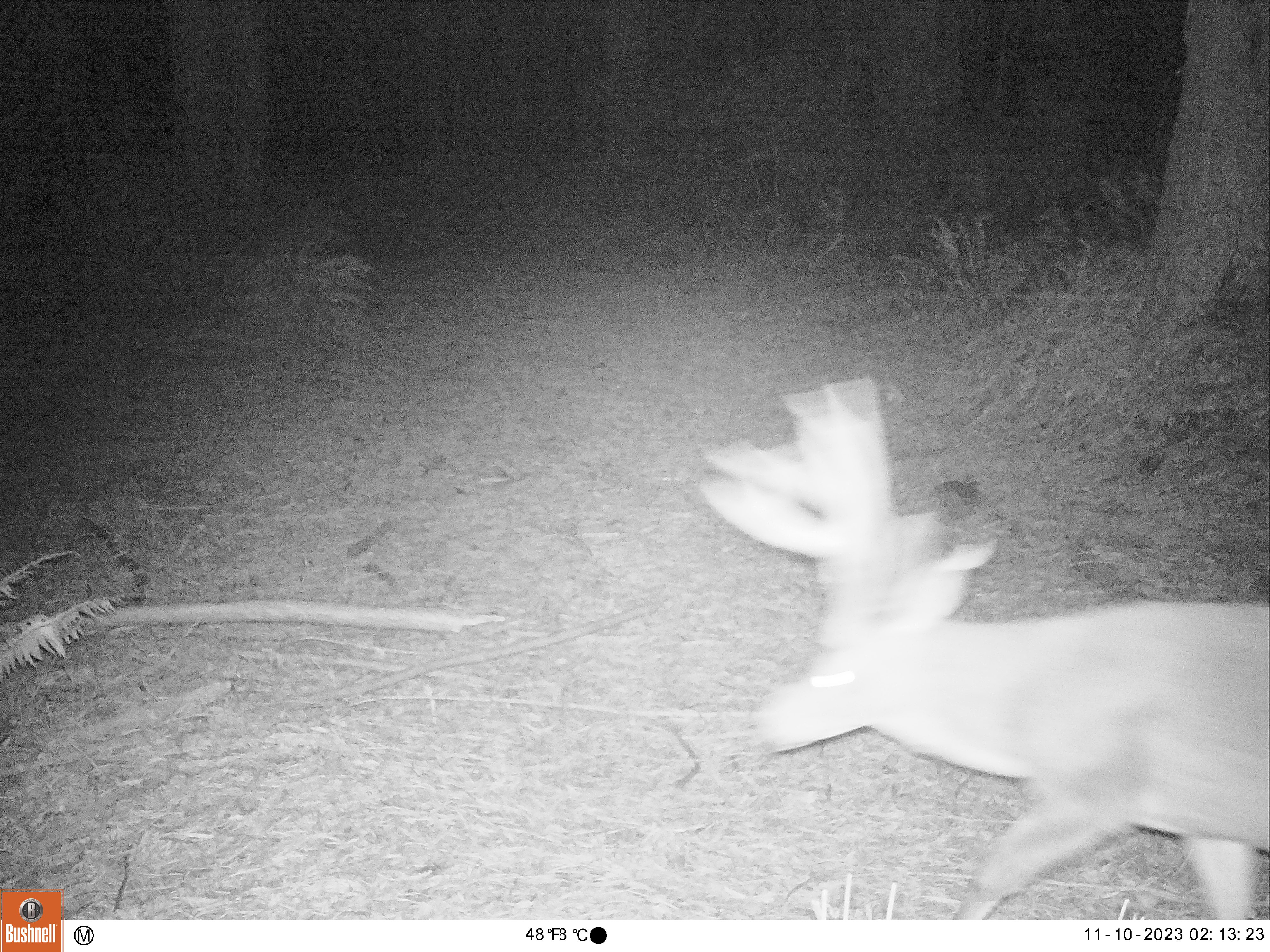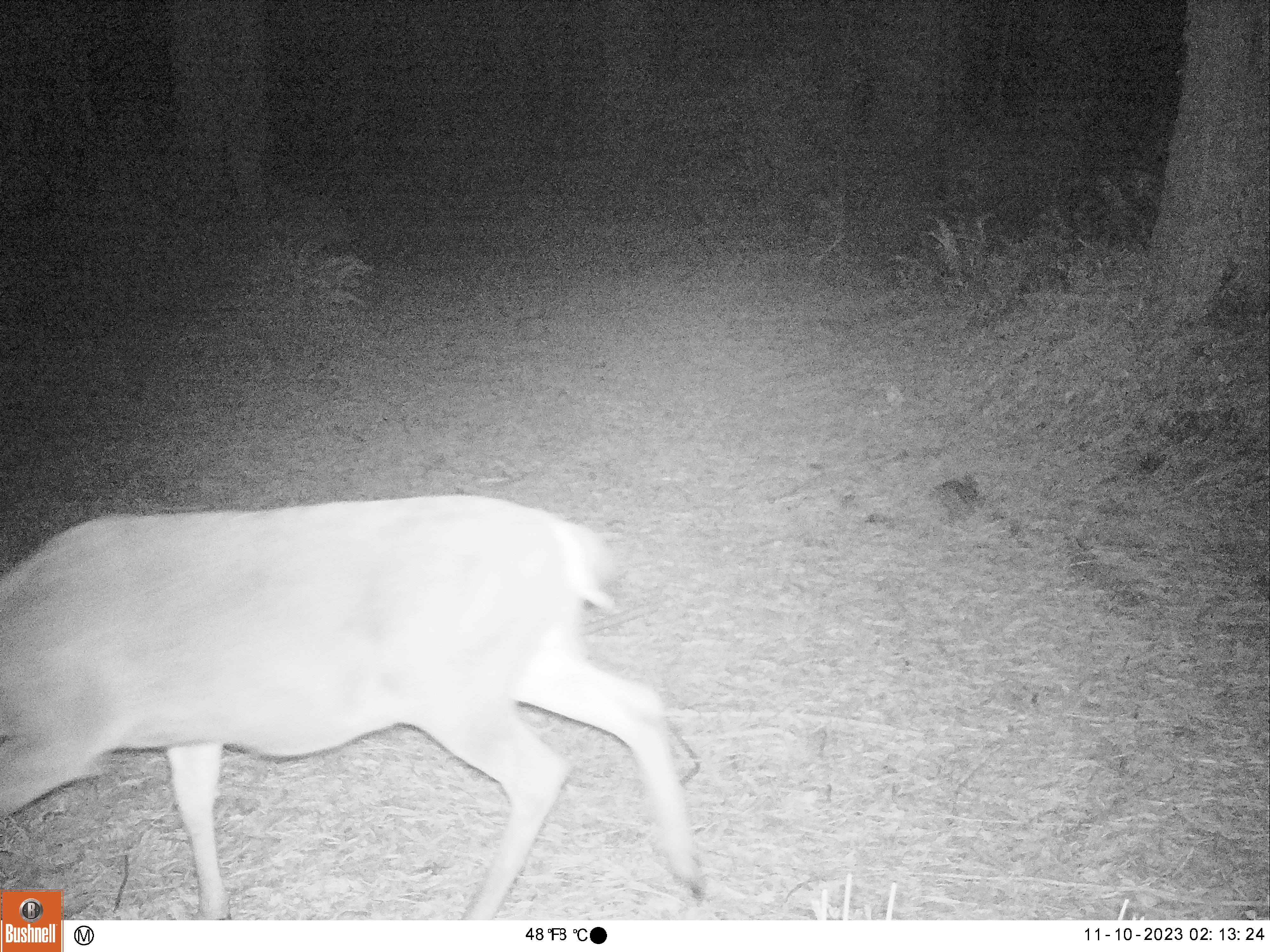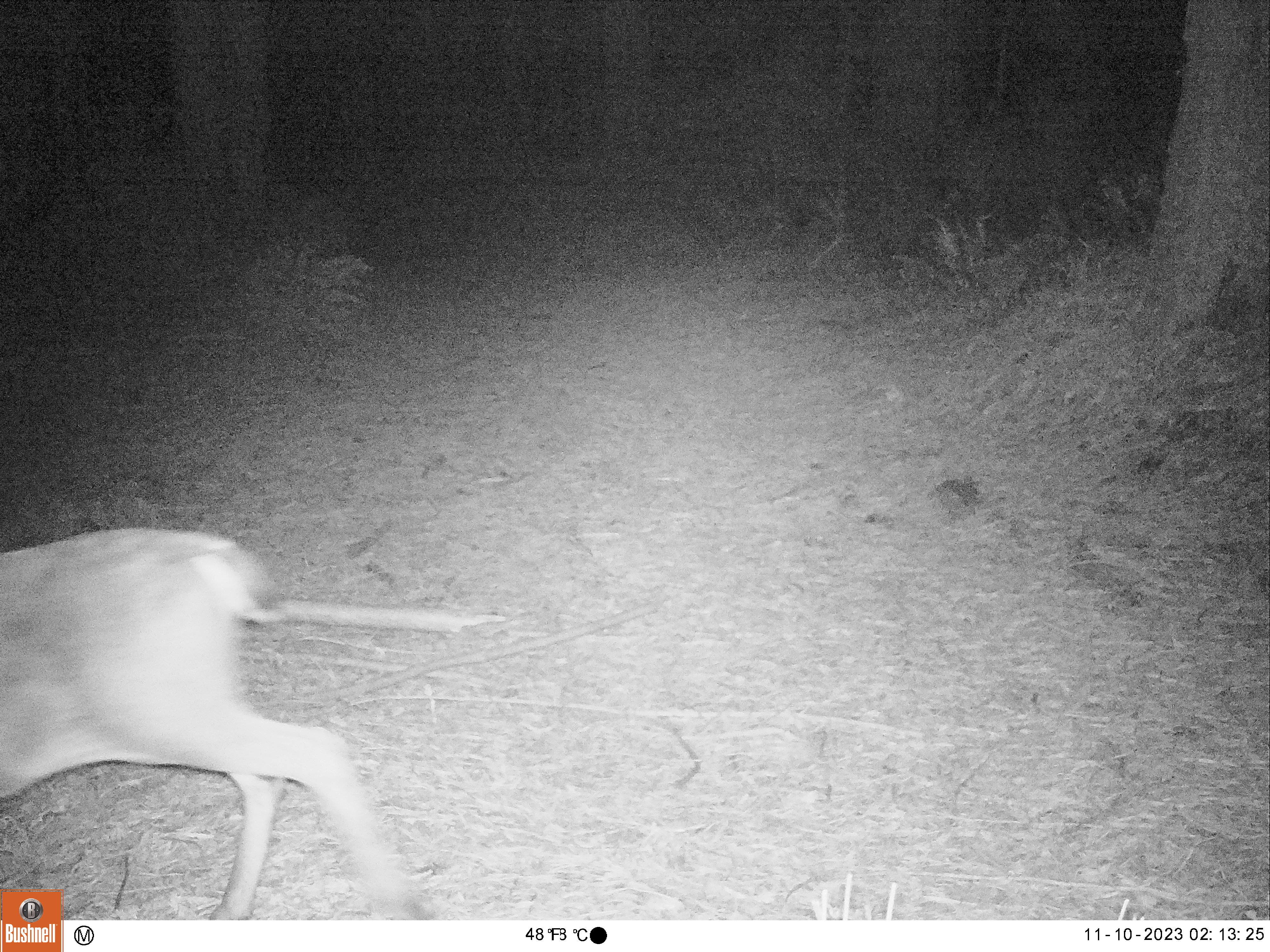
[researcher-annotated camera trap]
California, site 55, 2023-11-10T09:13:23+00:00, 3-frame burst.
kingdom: Animalia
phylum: Chordata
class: Mammalia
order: Artiodactyla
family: Cervidae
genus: Odocoileus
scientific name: Odocoileus hemionus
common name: mule deer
Mule deer (Odocoileus hemionus).